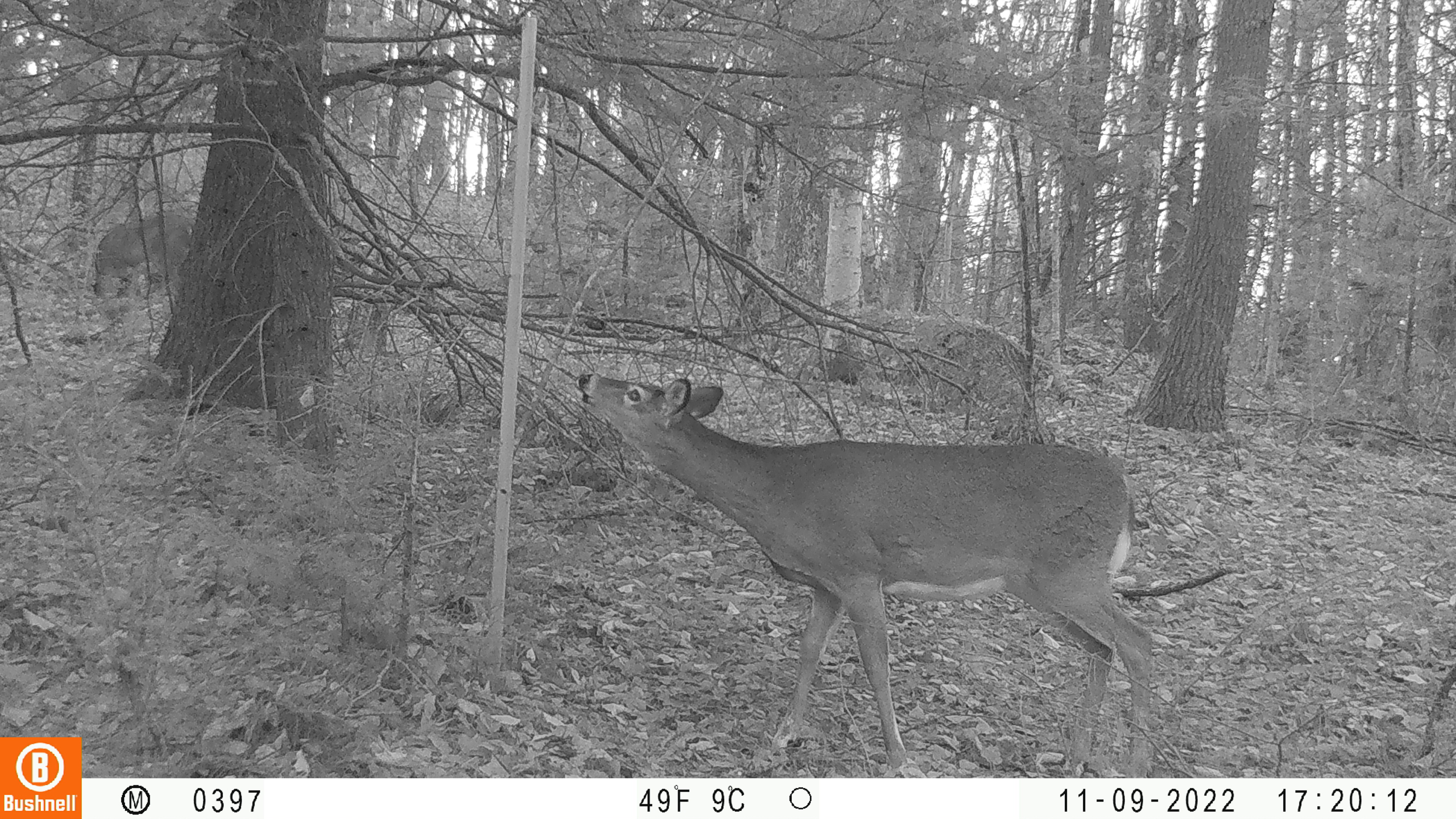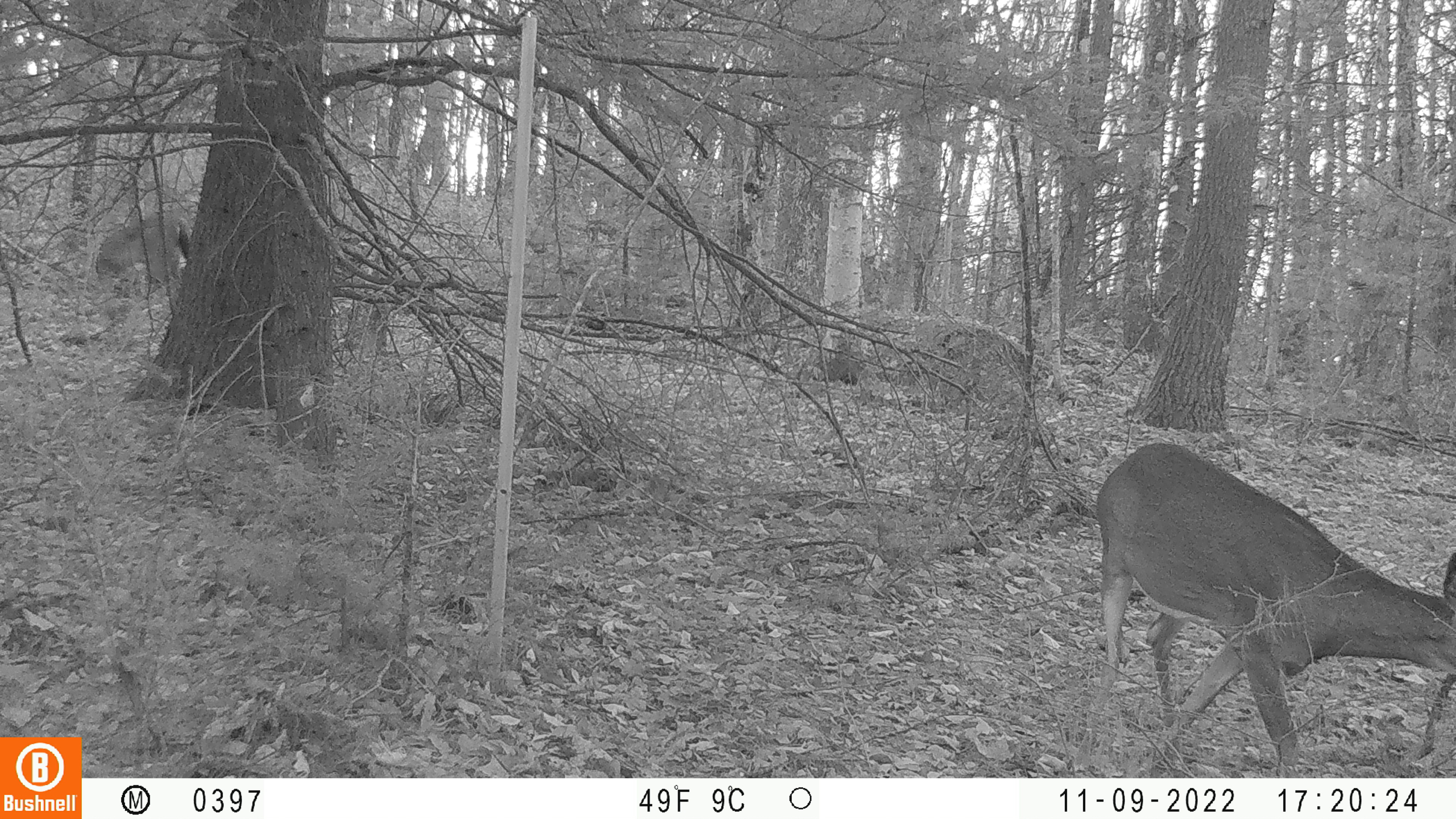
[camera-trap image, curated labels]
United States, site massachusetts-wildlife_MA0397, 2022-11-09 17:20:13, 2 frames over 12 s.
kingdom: Animalia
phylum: Chordata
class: Mammalia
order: Artiodactyla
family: Cervidae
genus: Odocoileus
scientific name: Odocoileus virginianus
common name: white-tailed deer